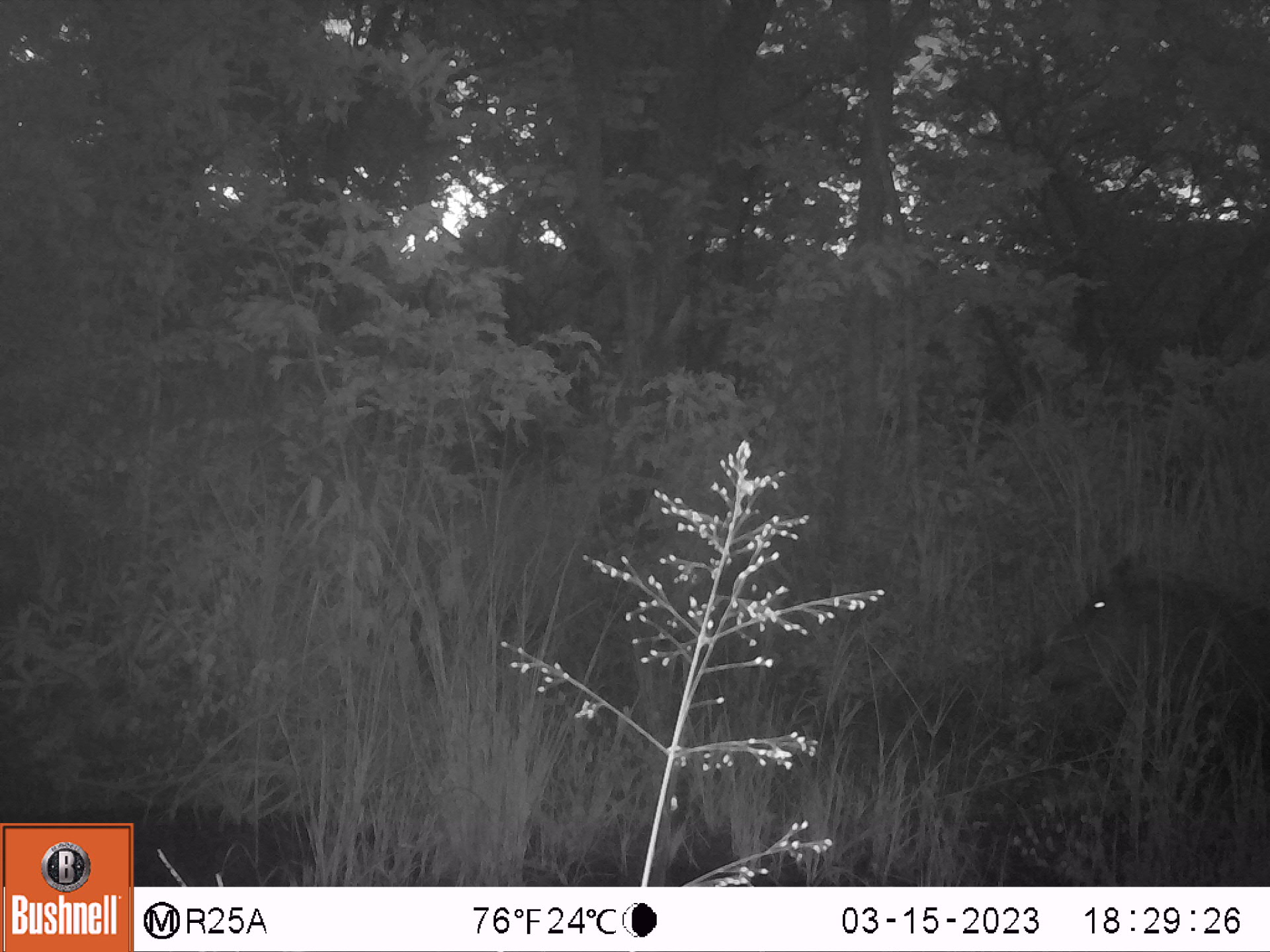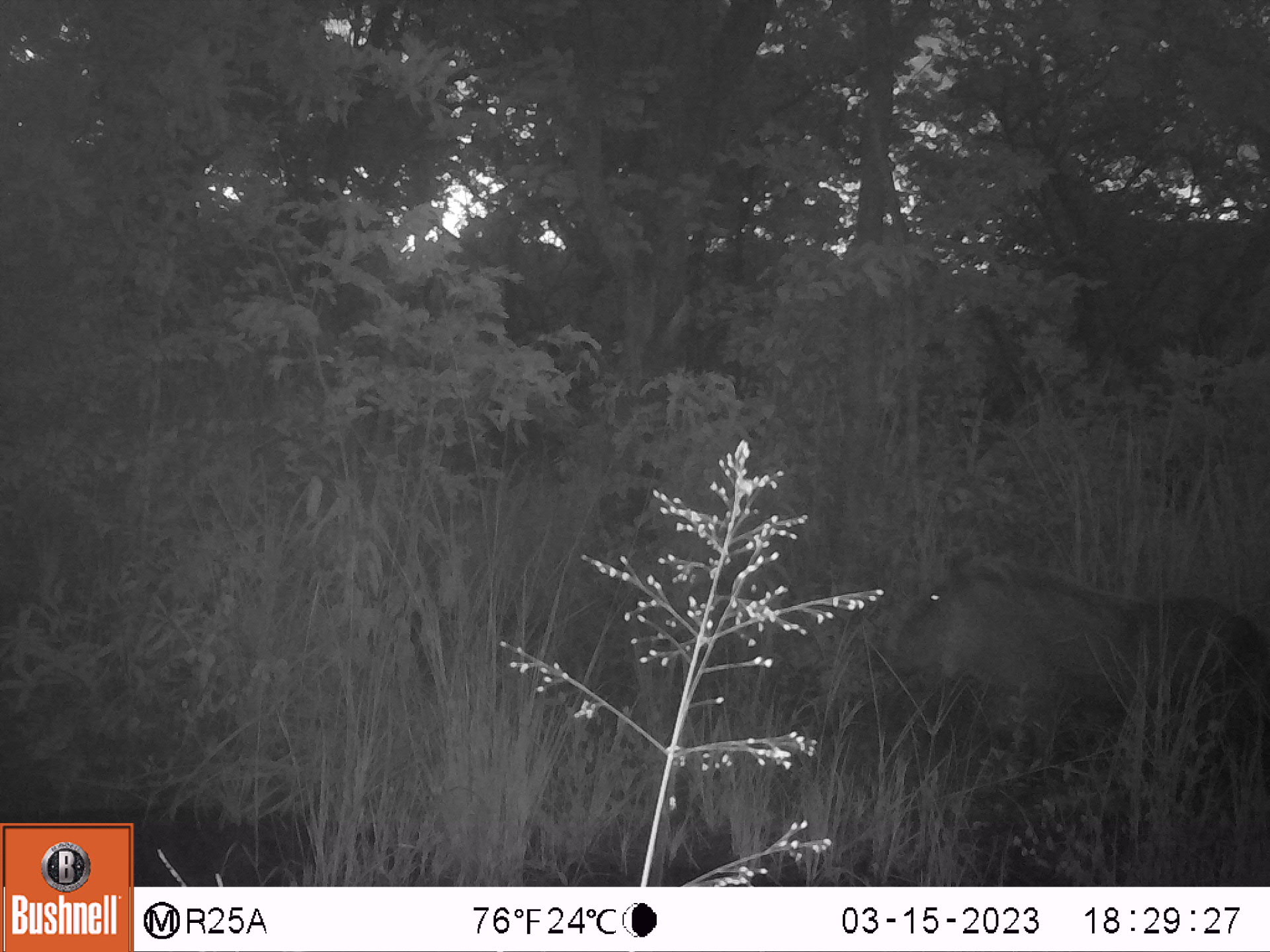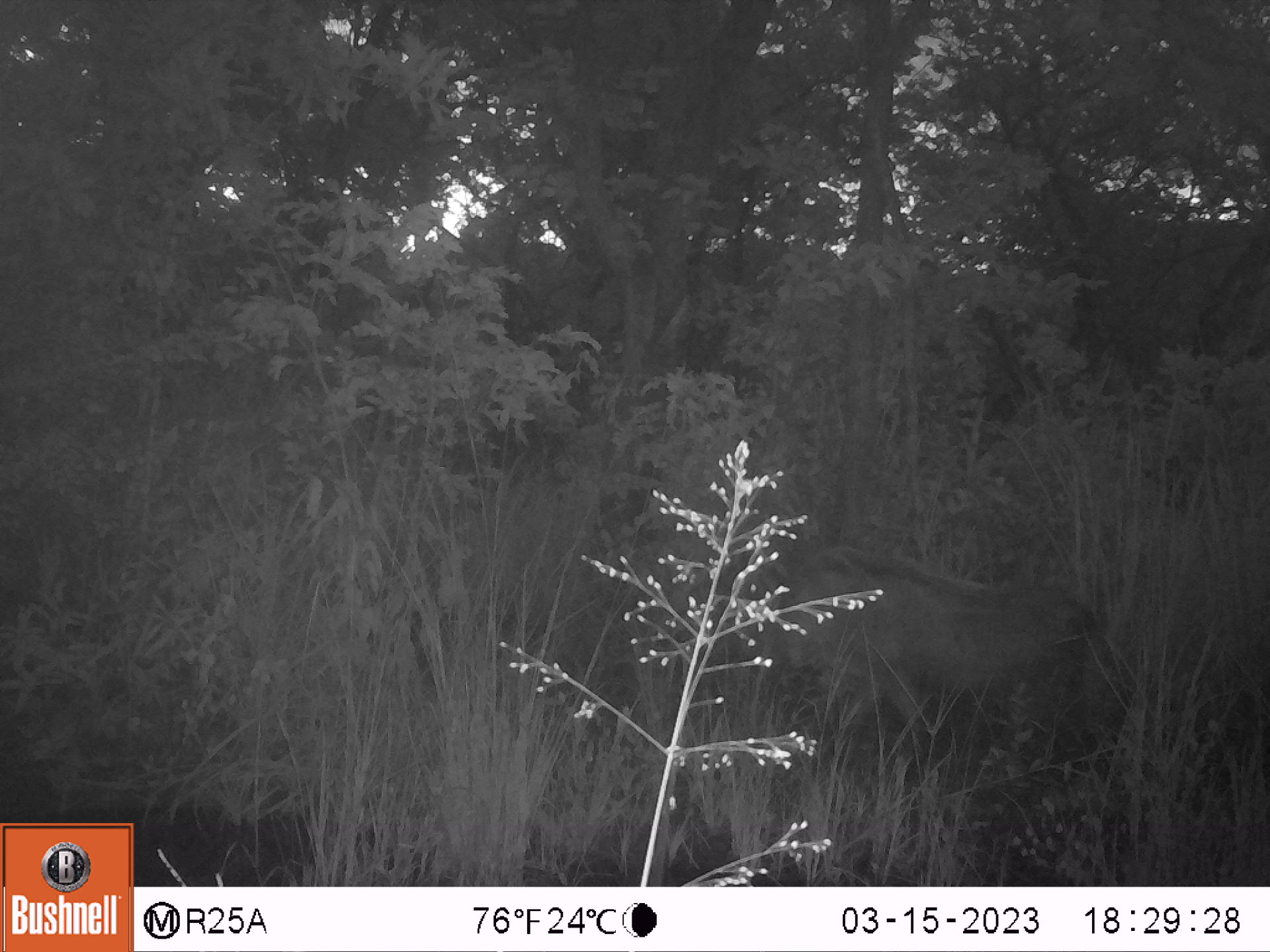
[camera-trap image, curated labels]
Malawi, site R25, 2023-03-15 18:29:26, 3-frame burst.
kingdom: Animalia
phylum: Chordata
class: Mammalia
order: Artiodactyla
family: Suidae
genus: Phacochoerus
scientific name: Phacochoerus africanus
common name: common warthog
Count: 1.